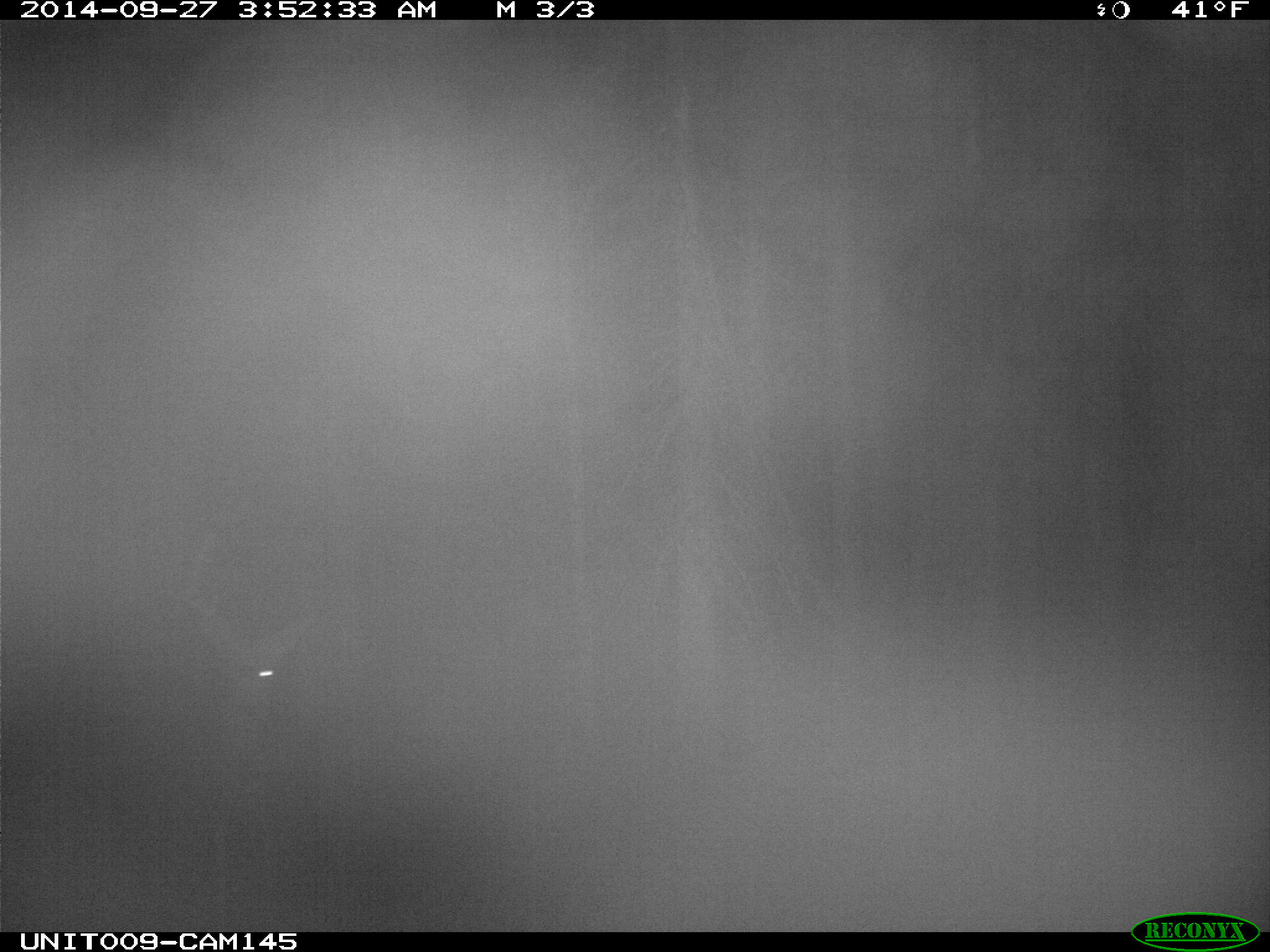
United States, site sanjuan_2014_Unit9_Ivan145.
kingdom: Animalia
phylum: Chordata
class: Mammalia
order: Artiodactyla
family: Cervidae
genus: Odocoileus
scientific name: Odocoileus hemionus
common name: mule deer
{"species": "Odocoileus hemionus (mule deer)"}